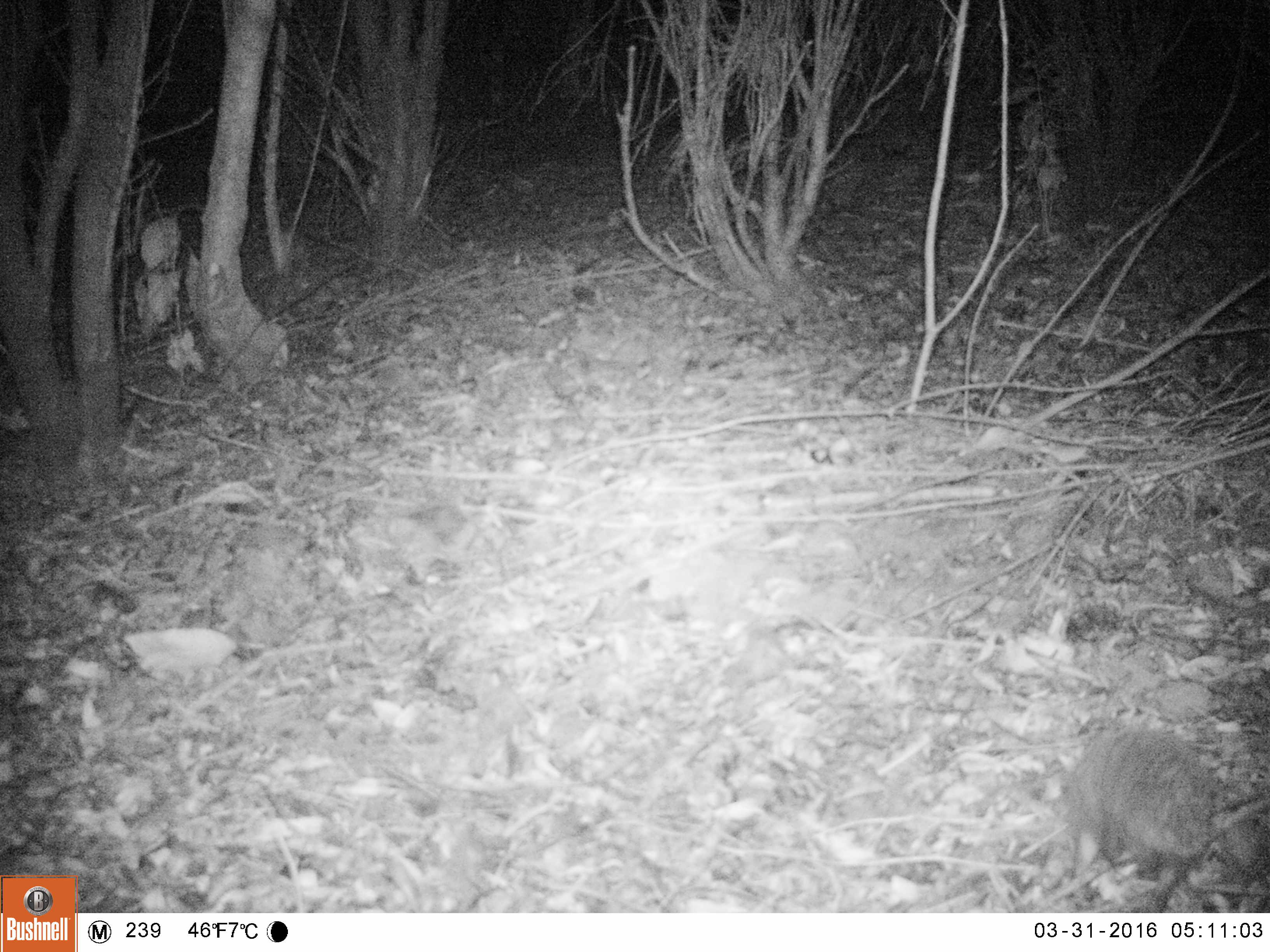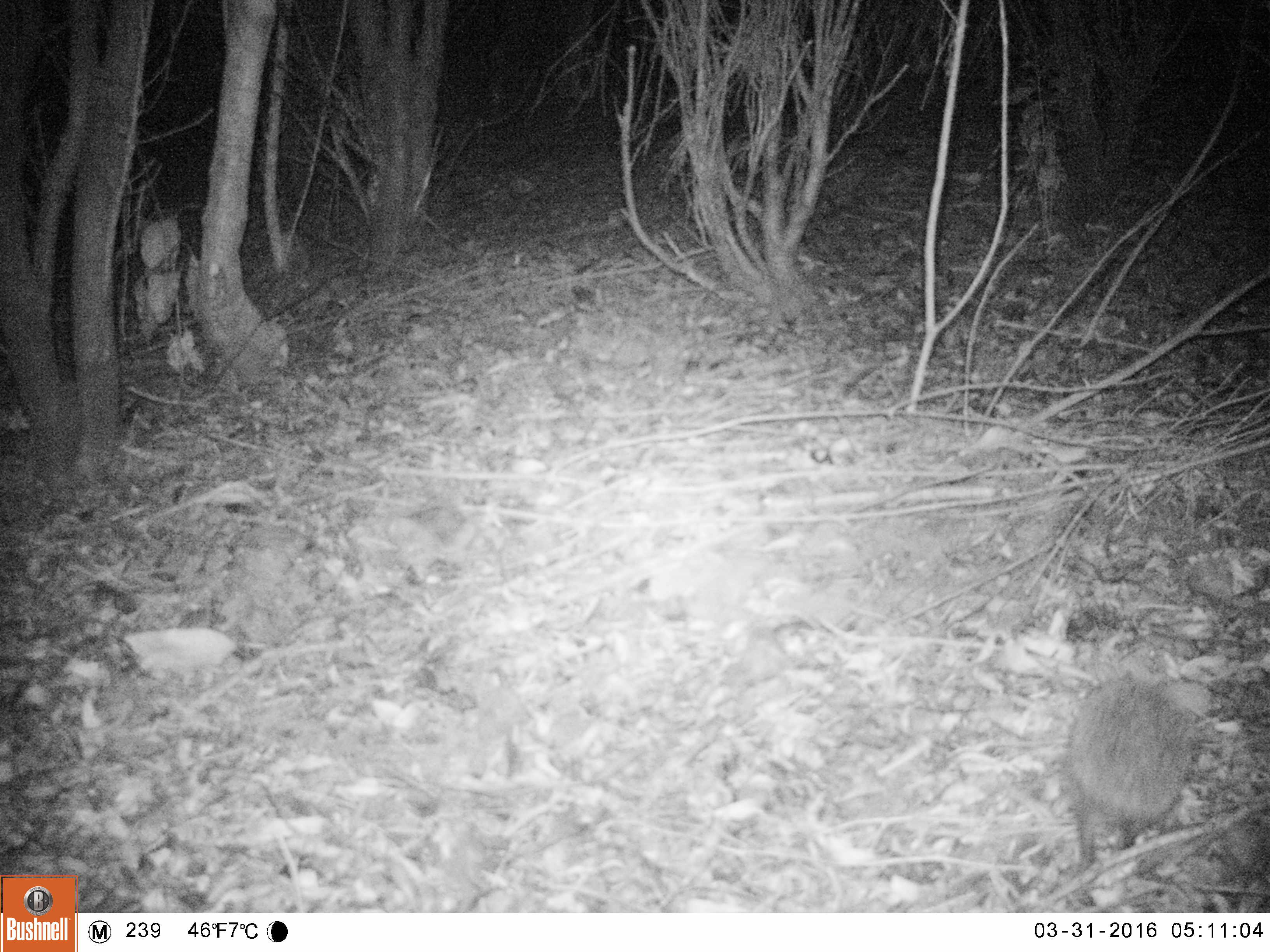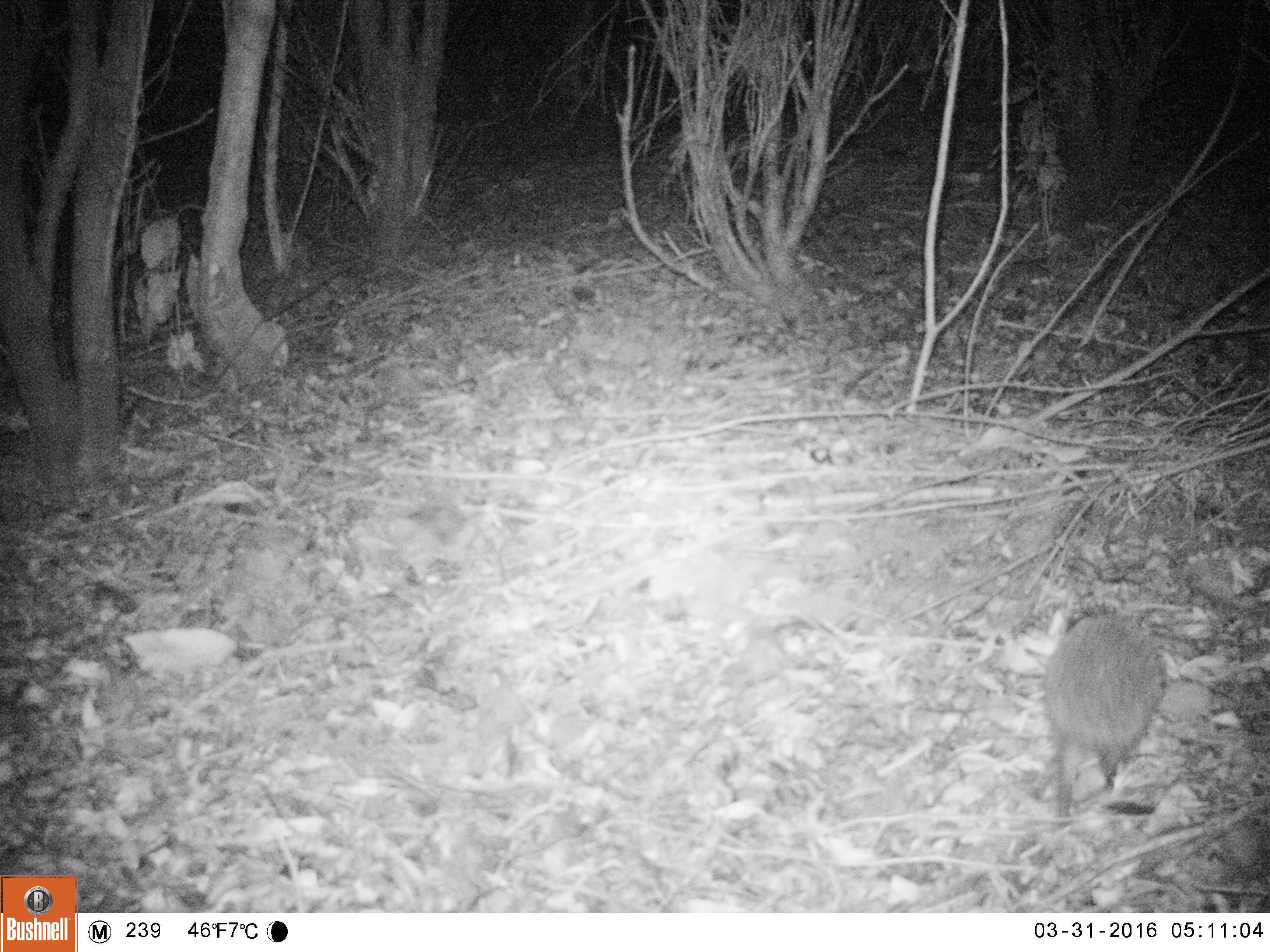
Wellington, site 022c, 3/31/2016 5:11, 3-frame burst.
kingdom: Animalia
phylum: Chordata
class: Mammalia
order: Eulipotyphla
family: Erinaceidae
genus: Erinaceus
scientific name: Erinaceus europaeus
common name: hedgehog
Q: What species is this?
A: Hedgehog (Erinaceus europaeus).